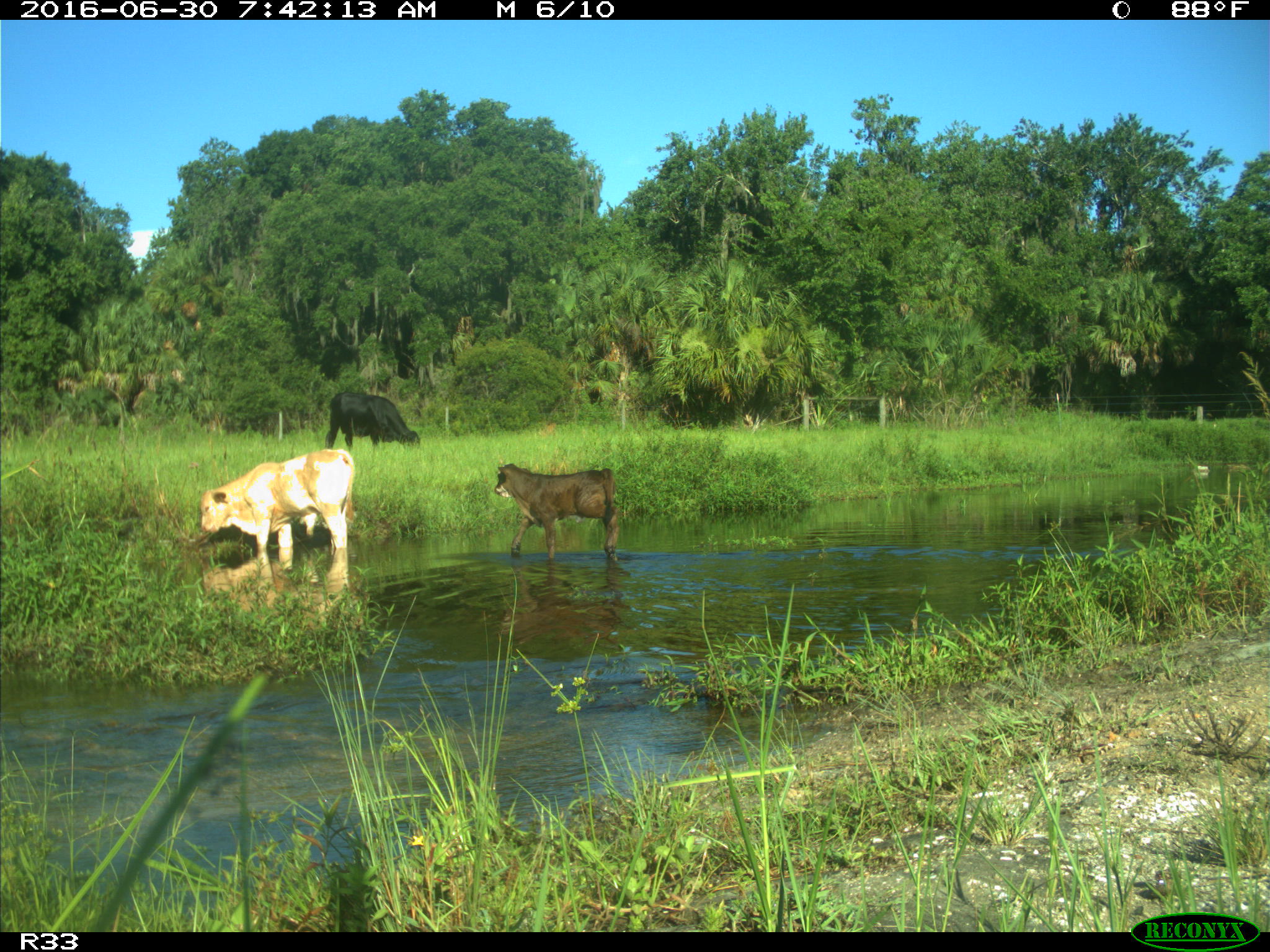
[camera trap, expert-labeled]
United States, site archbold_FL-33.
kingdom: Animalia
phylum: Chordata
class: Mammalia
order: Artiodactyla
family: Bovidae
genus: Bos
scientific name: Bos taurus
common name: domestic cow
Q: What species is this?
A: Bos taurus (domestic cow).